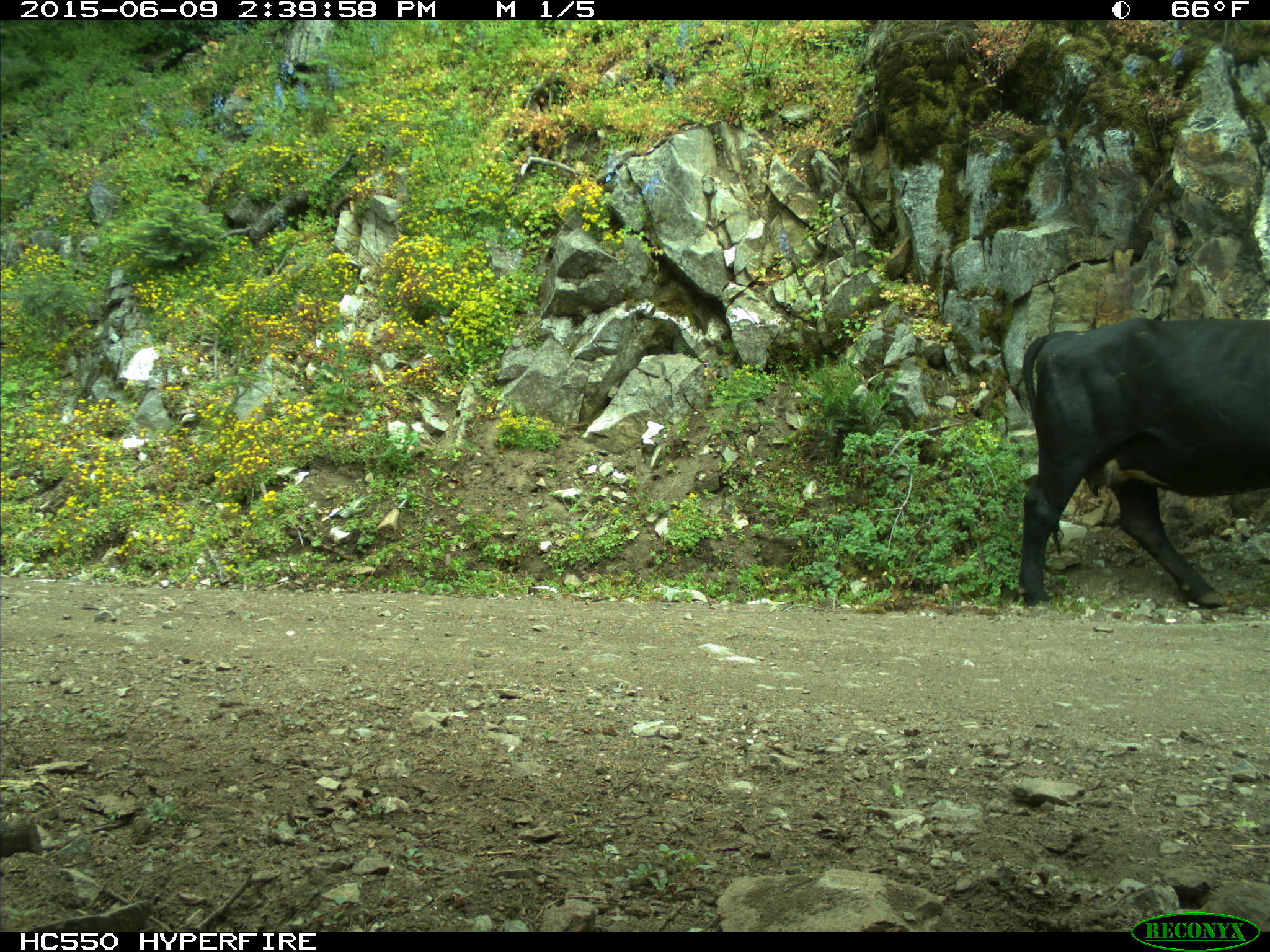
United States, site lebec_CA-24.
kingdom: Animalia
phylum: Chordata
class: Mammalia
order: Artiodactyla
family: Bovidae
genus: Bos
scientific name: Bos taurus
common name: domestic cow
Bos taurus (domestic cow).